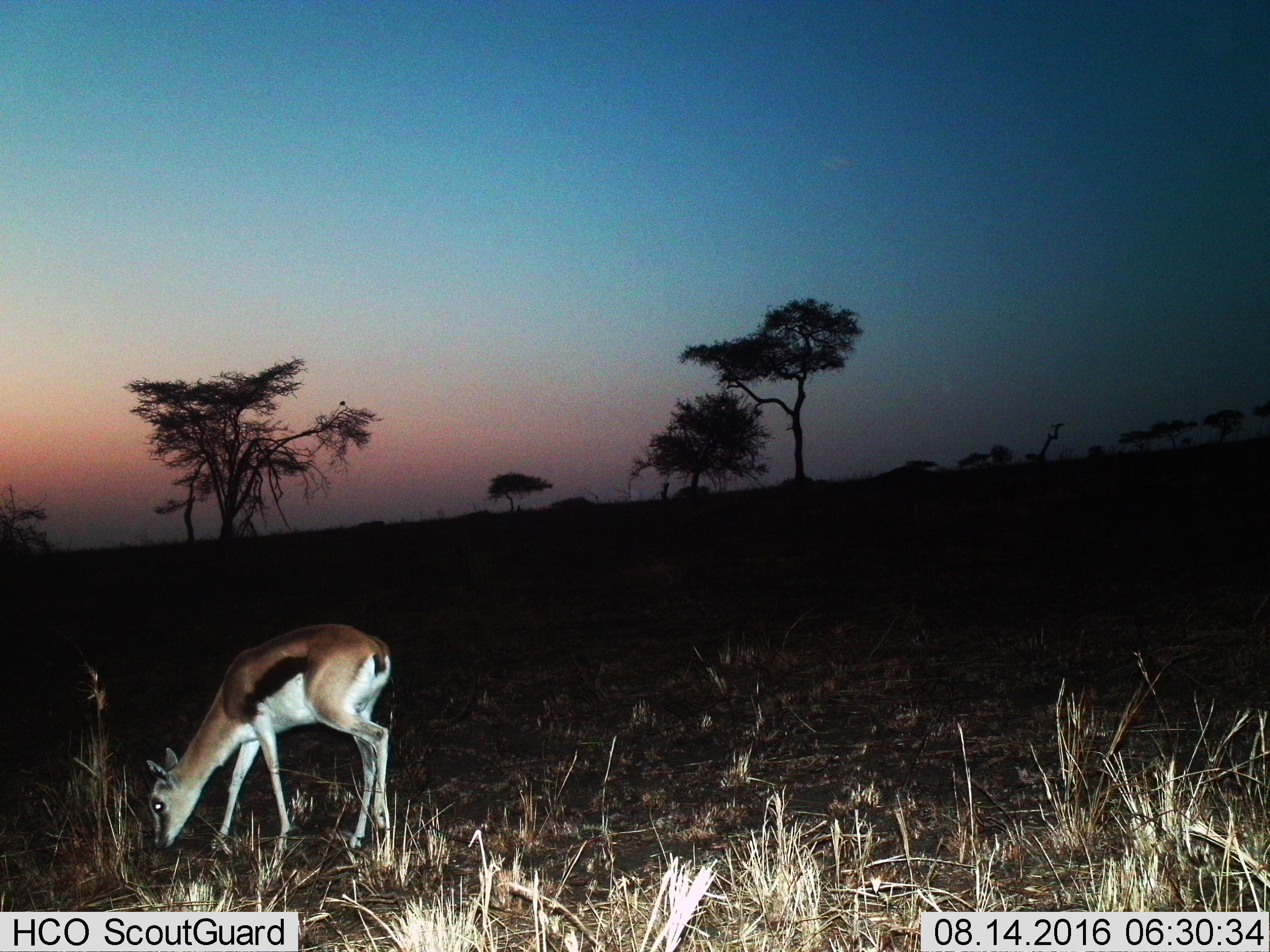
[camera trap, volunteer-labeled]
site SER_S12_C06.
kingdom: Animalia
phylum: Chordata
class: Mammalia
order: Artiodactyla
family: Bovidae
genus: Eudorcas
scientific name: Eudorcas thomsonii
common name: thomson's gazelle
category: gazellethomsons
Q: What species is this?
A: Gazellethomsons (thomson's gazelle) (Eudorcas thomsonii).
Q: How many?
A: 1.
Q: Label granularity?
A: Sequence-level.